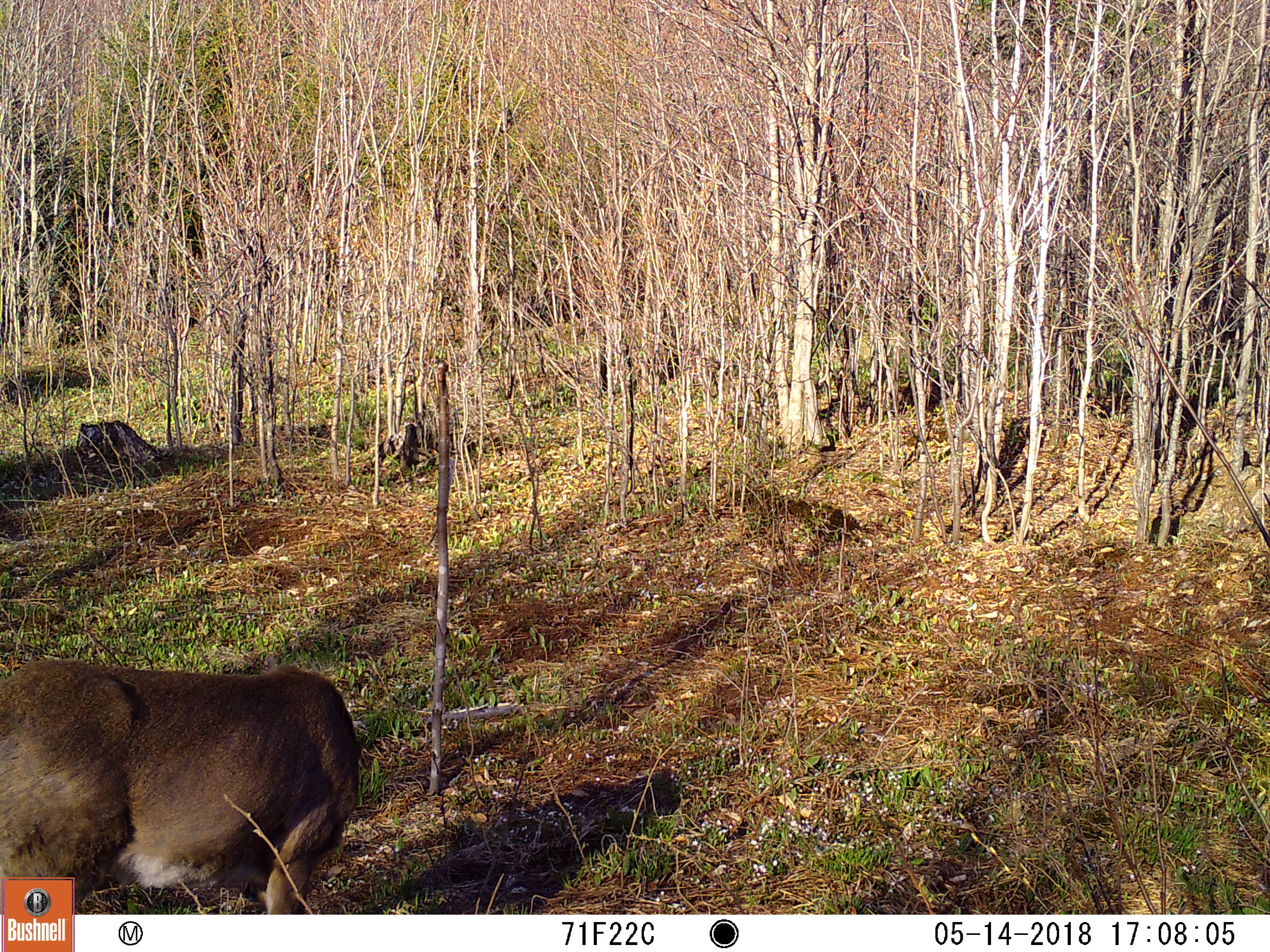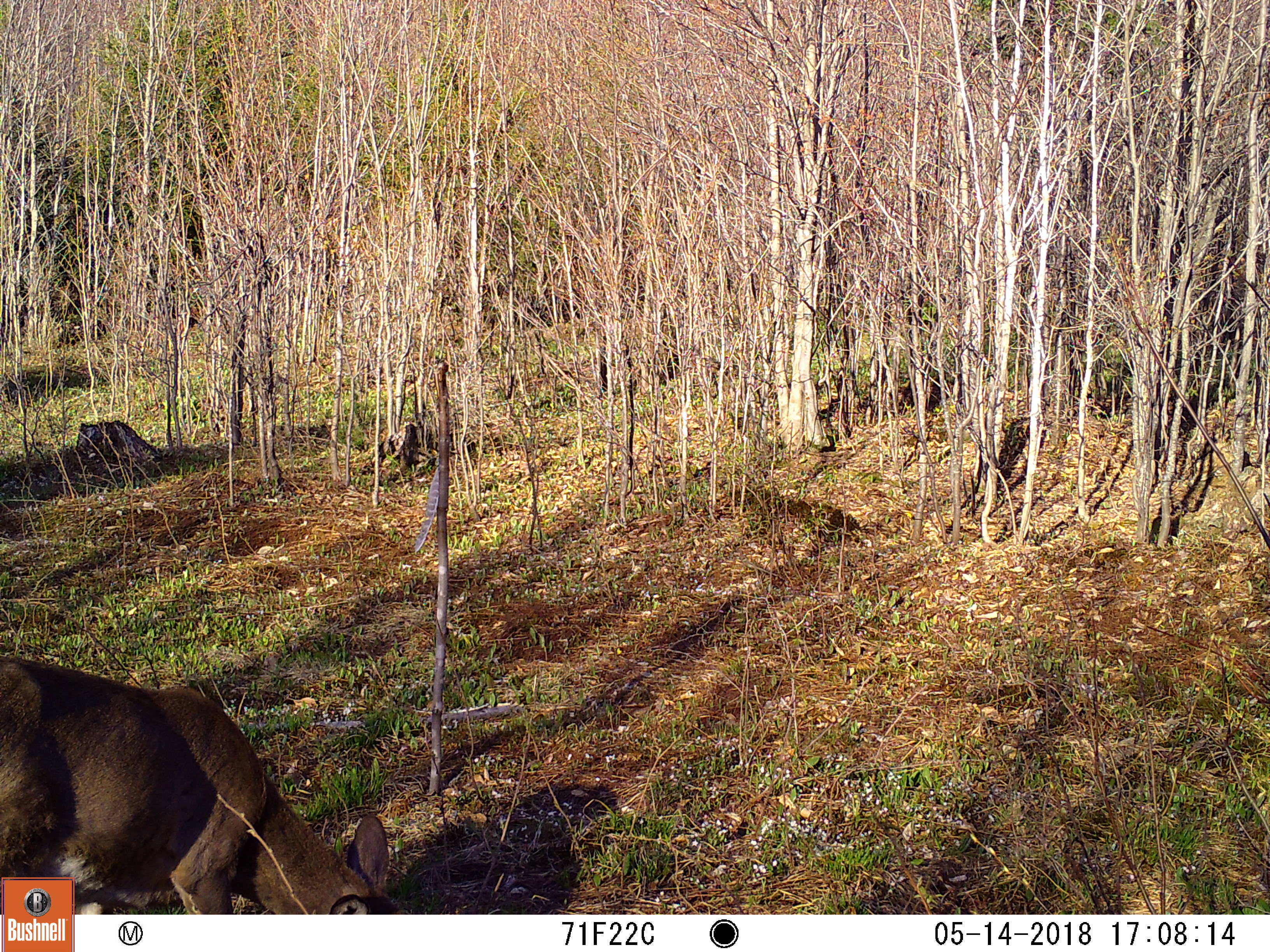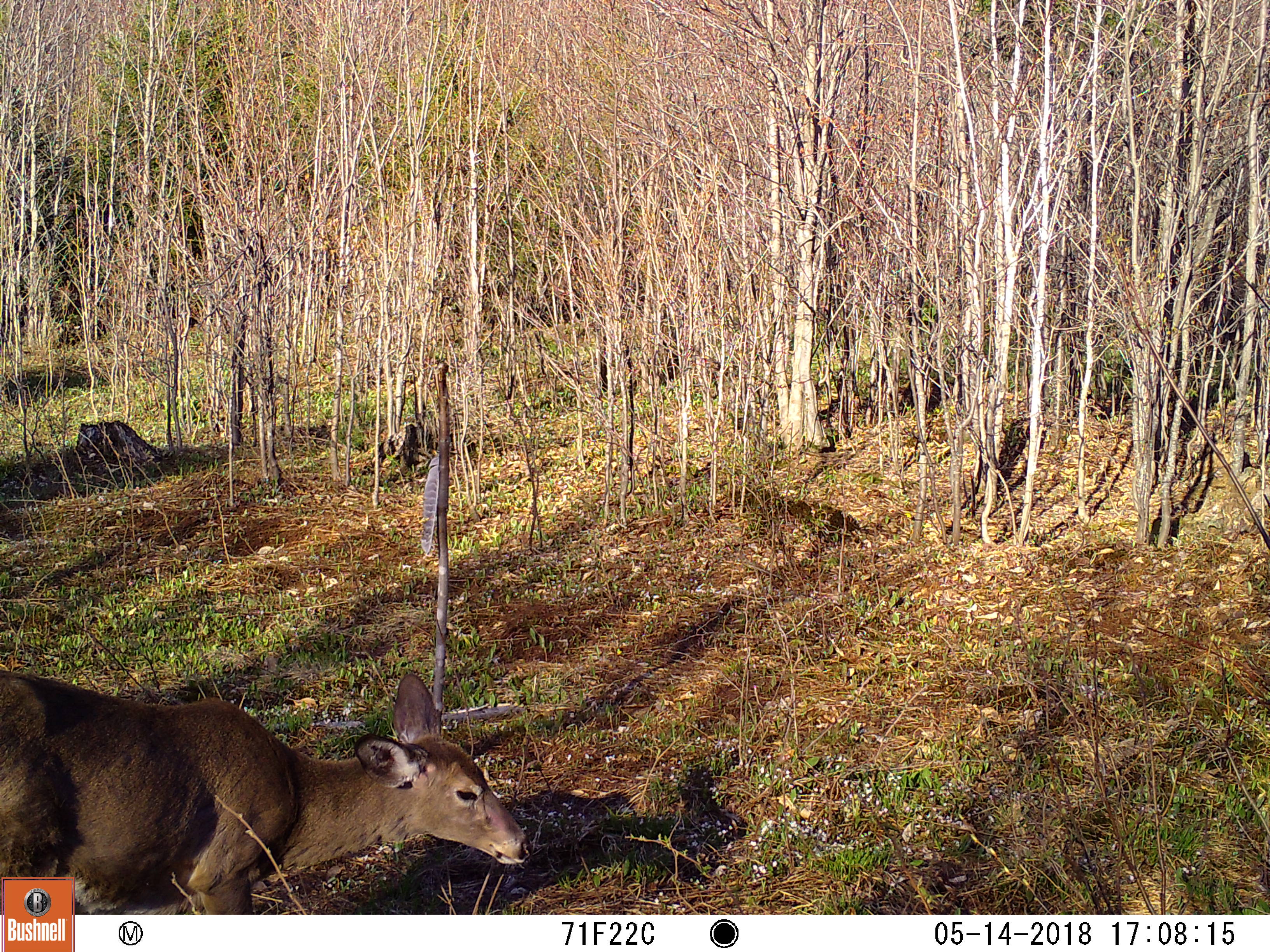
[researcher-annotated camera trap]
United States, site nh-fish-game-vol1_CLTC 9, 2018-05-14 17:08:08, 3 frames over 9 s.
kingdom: Animalia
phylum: Chordata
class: Mammalia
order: Artiodactyla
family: Cervidae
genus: Odocoileus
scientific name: Odocoileus virginianus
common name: white-tailed deer